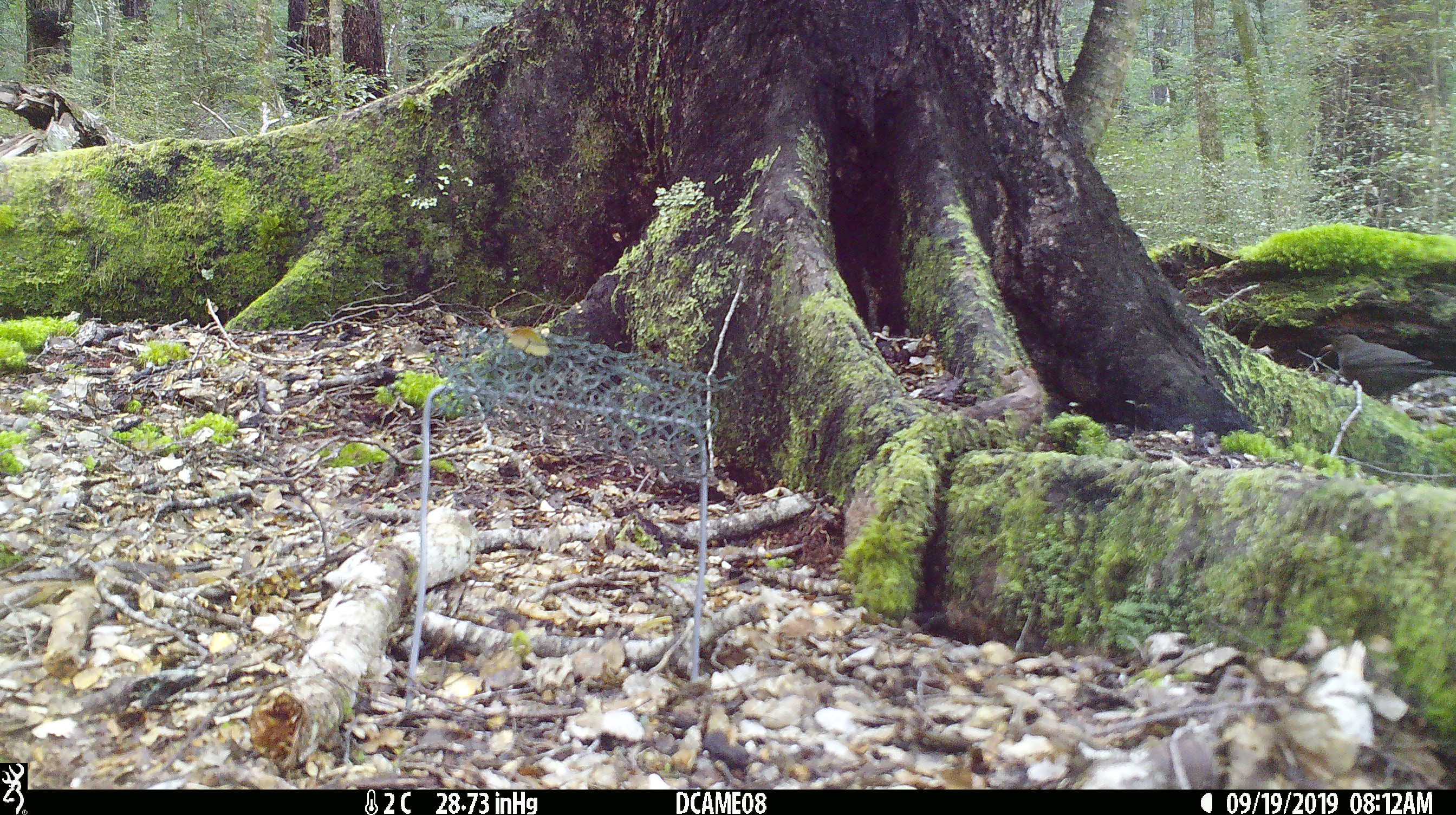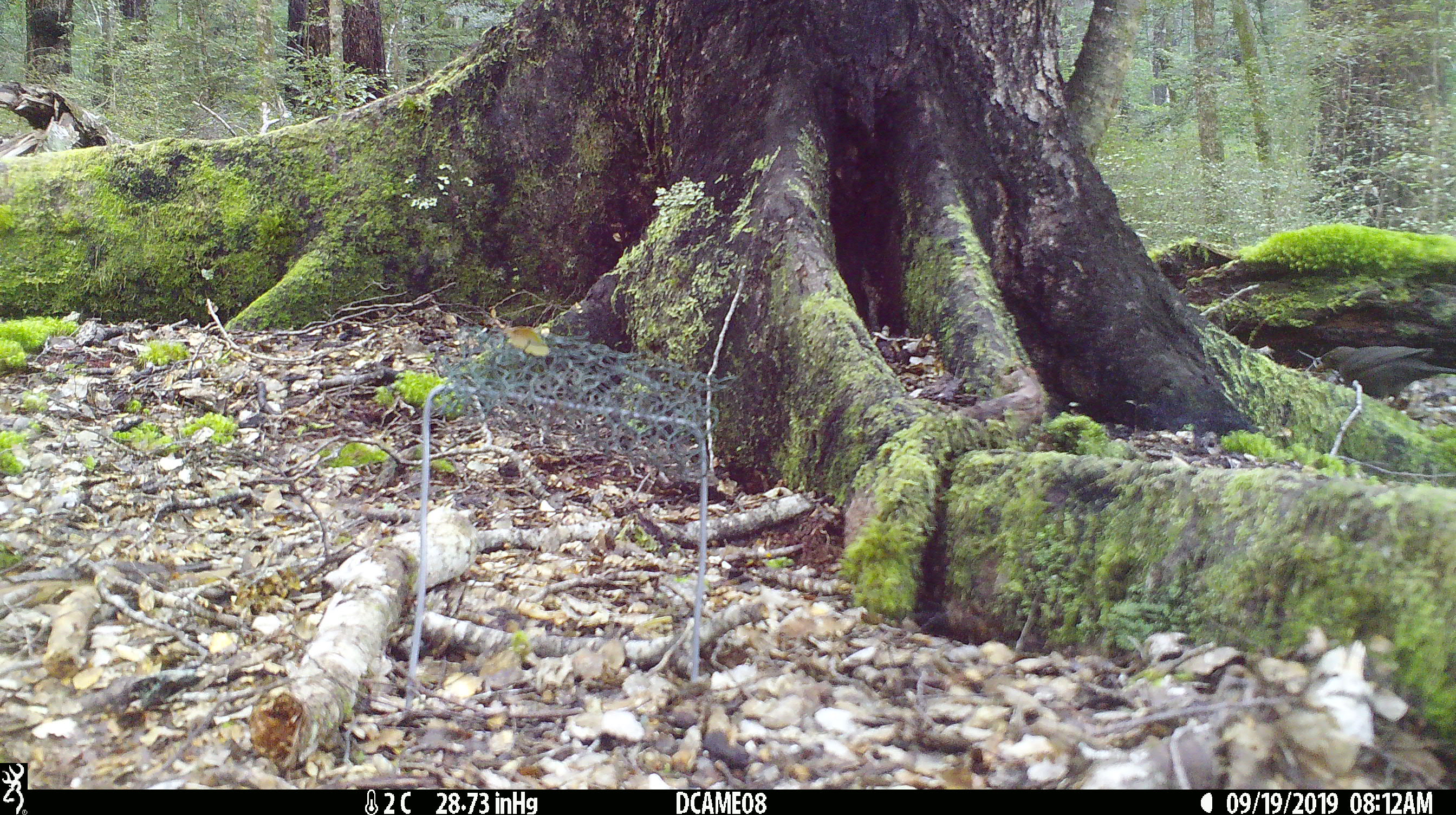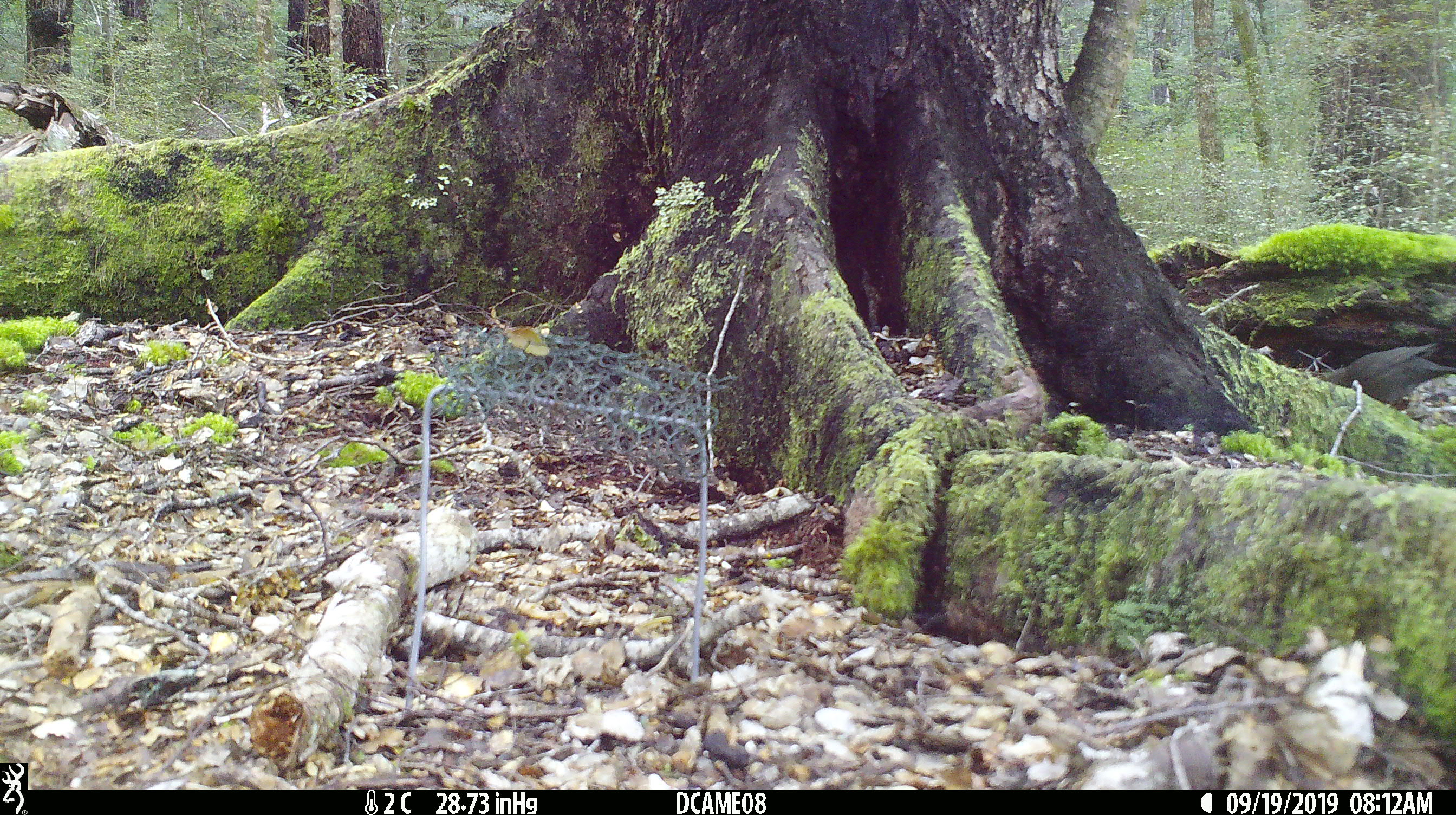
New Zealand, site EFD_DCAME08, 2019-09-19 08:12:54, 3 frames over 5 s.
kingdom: Animalia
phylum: Chordata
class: Aves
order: Passeriformes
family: Turdidae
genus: Turdus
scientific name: Turdus merula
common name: eurasian blackbird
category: blackbird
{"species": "blackbird (eurasian blackbird) (Turdus merula)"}